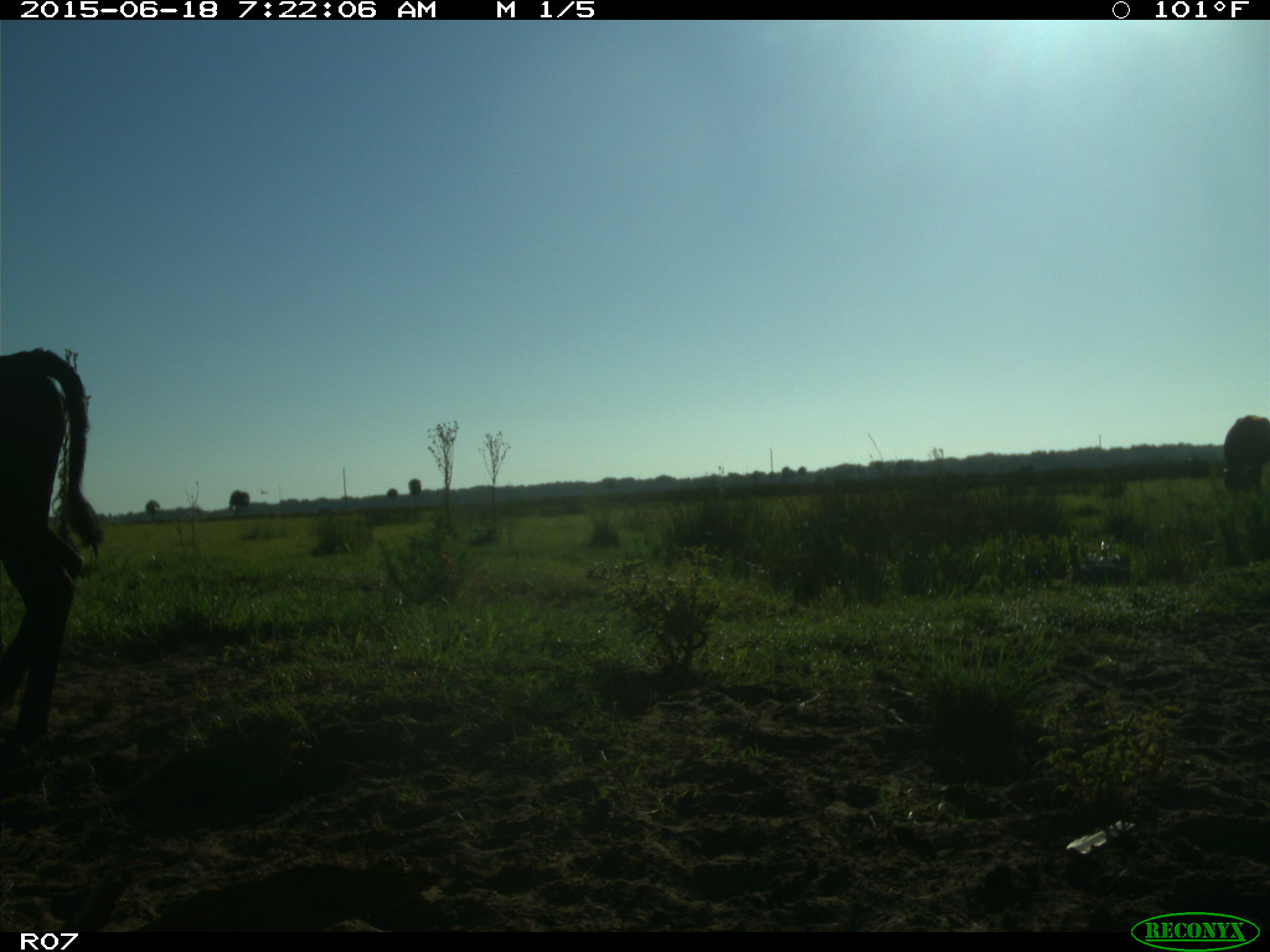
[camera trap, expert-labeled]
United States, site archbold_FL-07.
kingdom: Animalia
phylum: Chordata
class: Mammalia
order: Artiodactyla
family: Bovidae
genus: Bos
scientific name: Bos taurus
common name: domestic cow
Bos taurus (domestic cow).